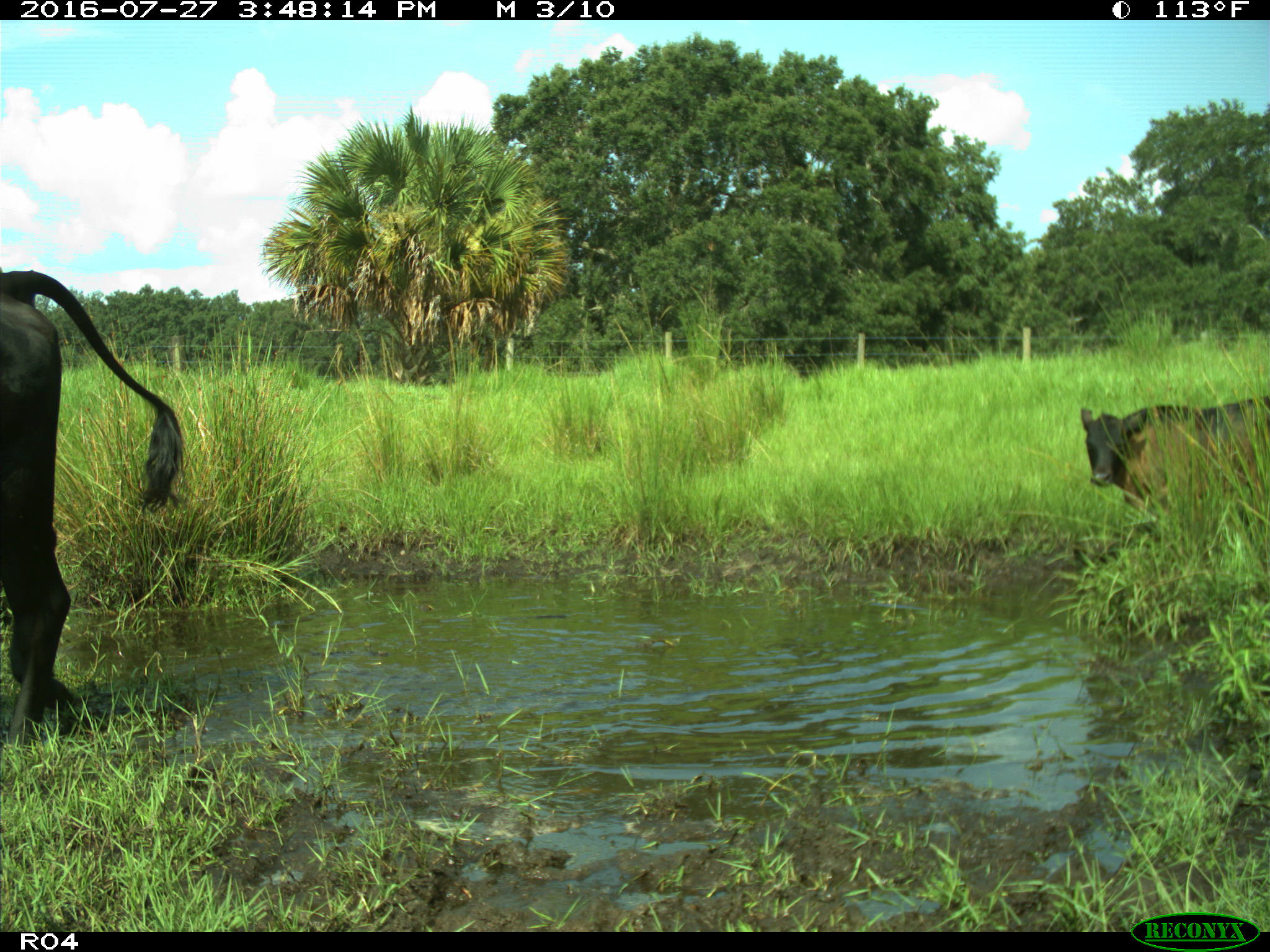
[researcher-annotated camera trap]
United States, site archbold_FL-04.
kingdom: Animalia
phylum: Chordata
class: Mammalia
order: Artiodactyla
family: Bovidae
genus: Bos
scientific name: Bos taurus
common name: domestic cow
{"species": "Bos taurus (domestic cow)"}